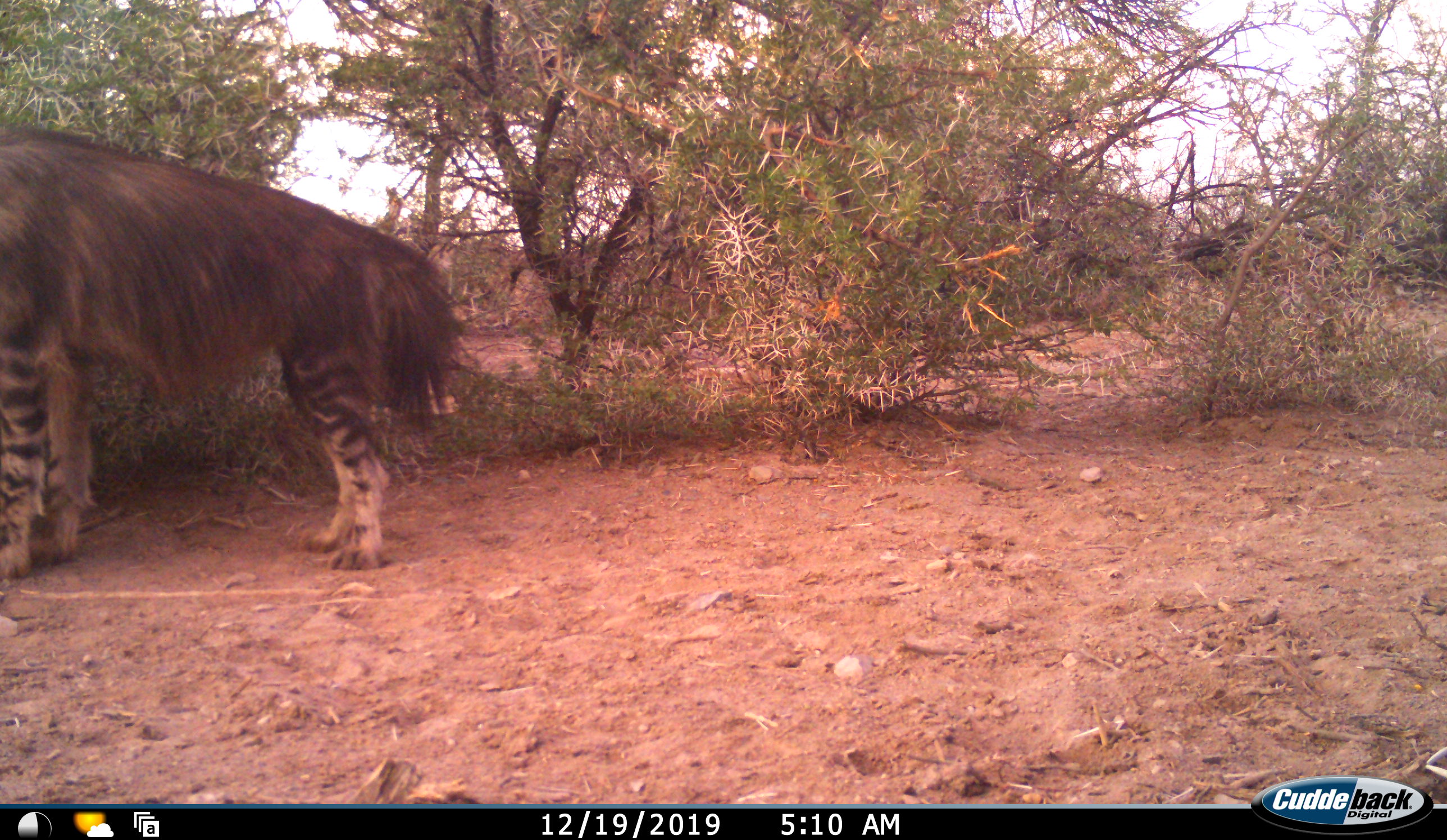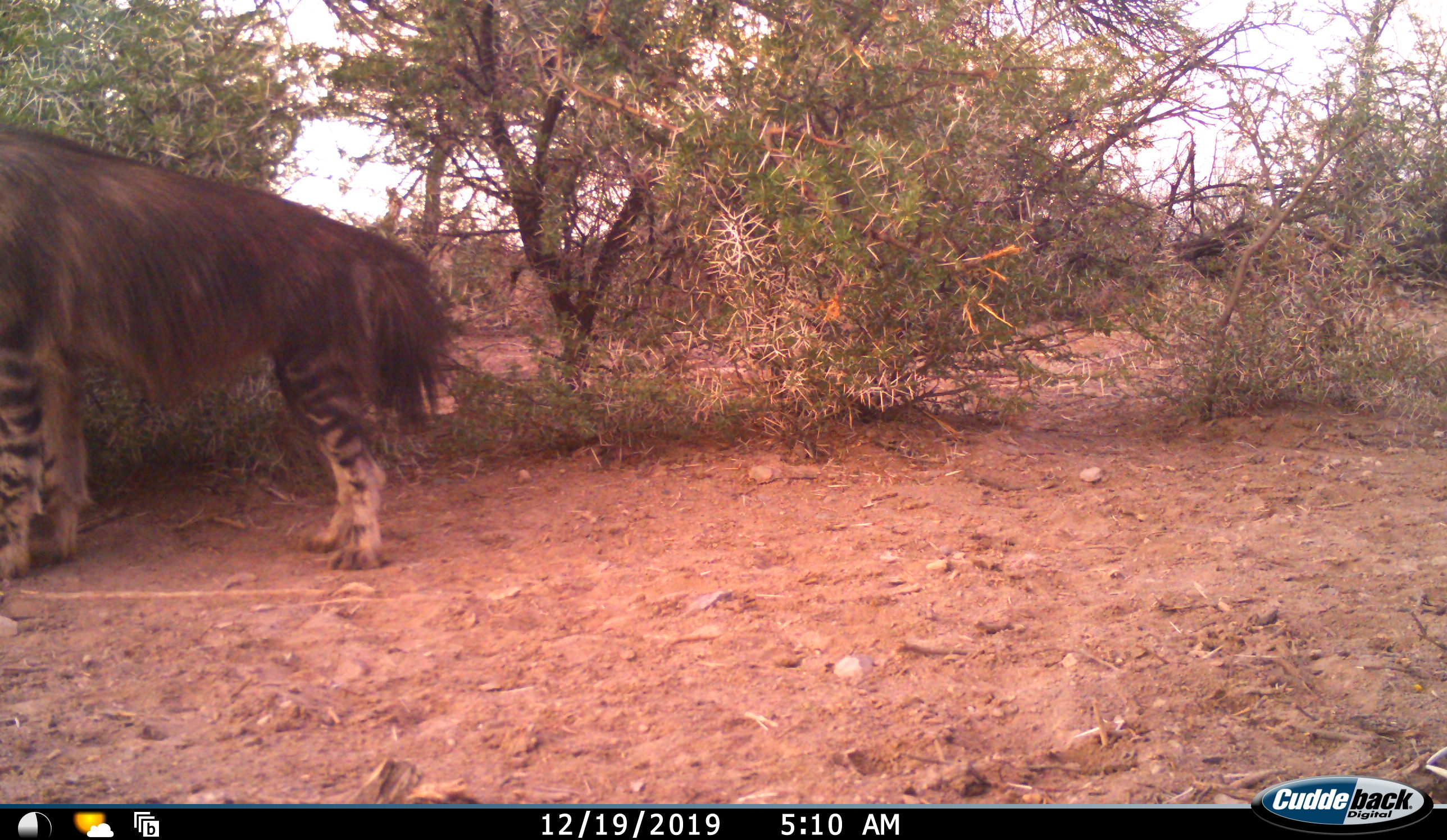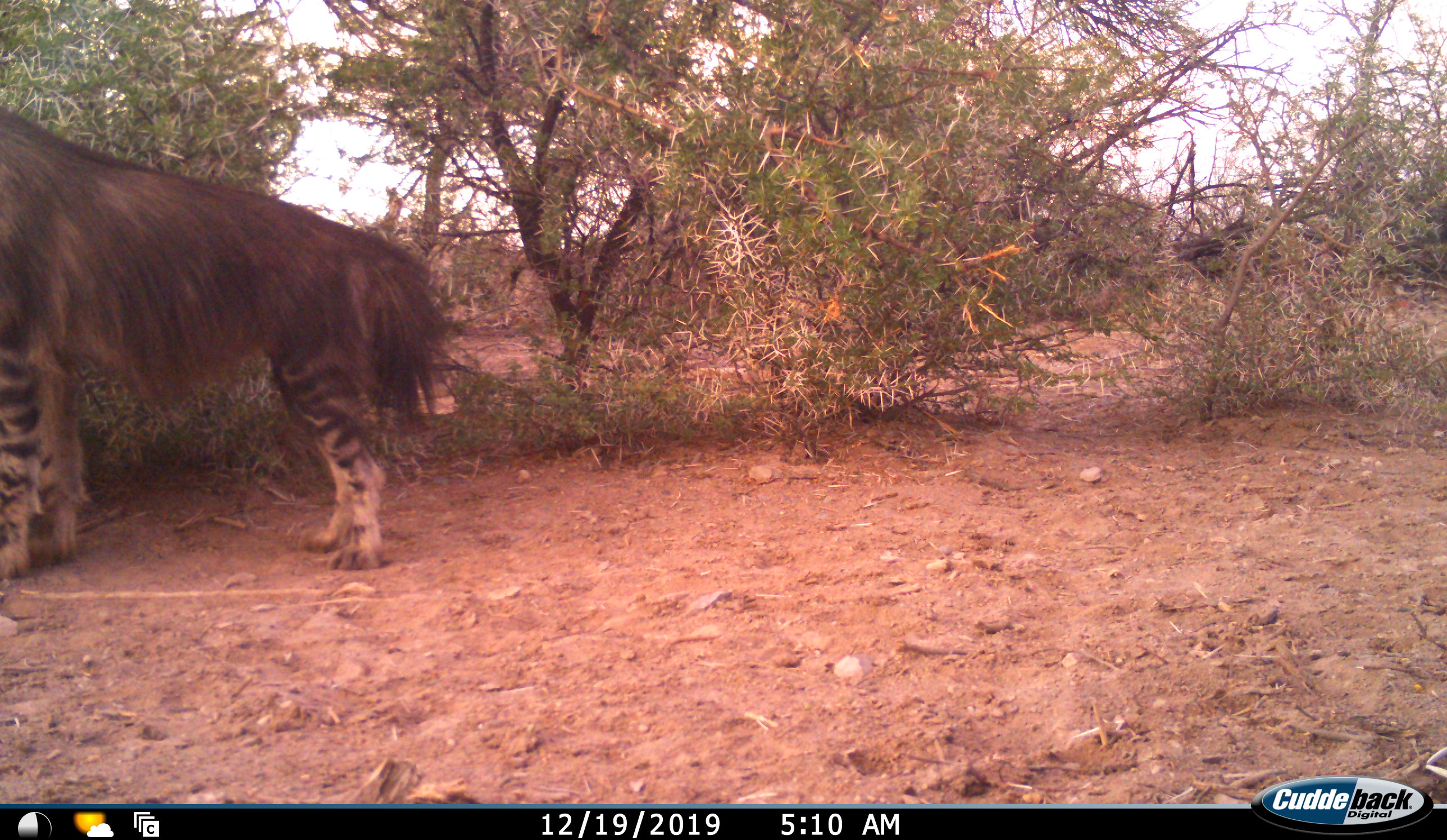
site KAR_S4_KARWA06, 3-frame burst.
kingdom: Animalia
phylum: Chordata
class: Mammalia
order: Carnivora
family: Hyaenidae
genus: Parahyaena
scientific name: Parahyaena brunnea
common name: brown hyena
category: hyenabrown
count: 1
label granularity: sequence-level